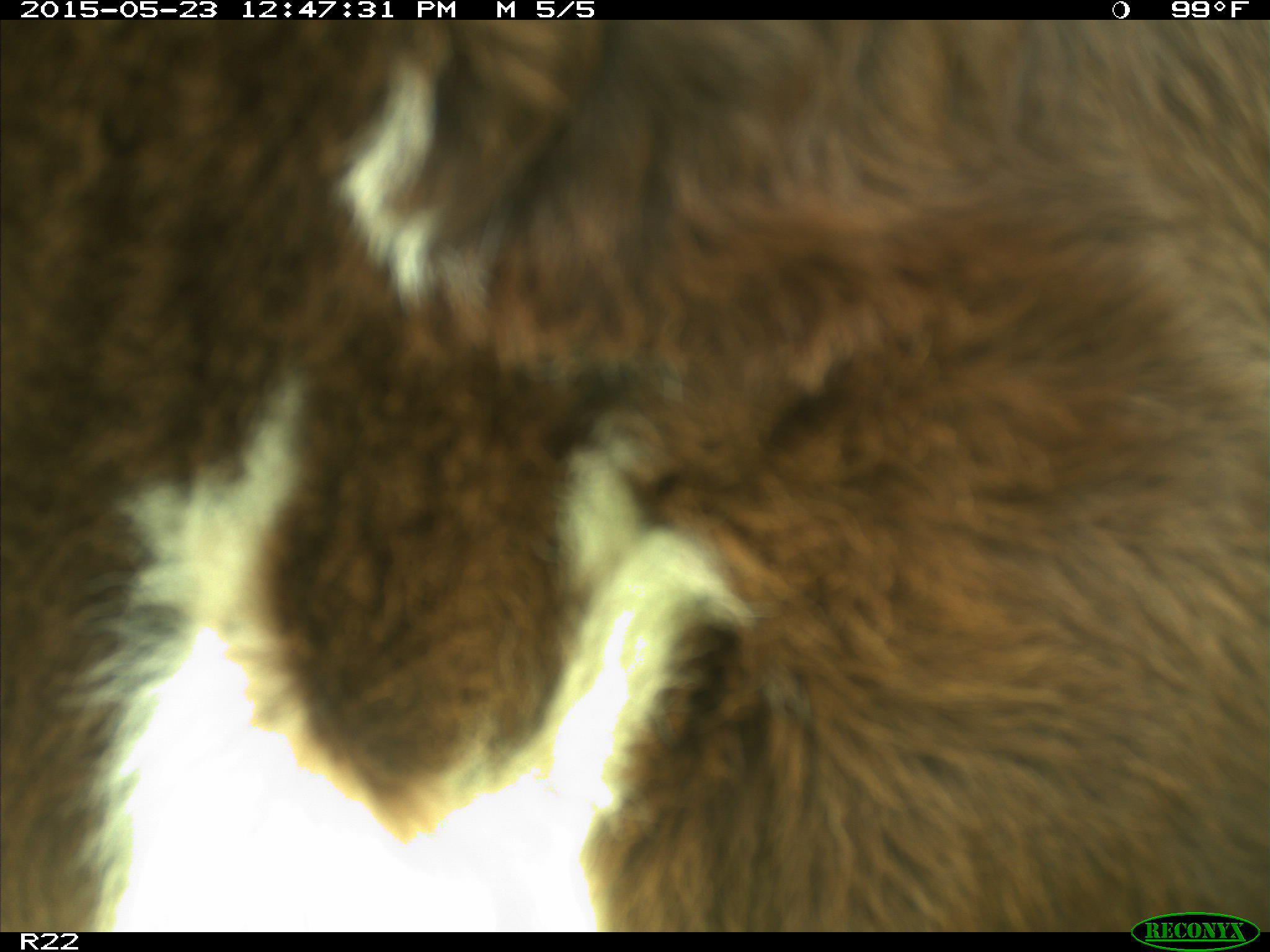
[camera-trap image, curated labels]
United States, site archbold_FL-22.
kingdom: Animalia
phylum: Chordata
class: Mammalia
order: Artiodactyla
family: Bovidae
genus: Bos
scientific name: Bos taurus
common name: domestic cow